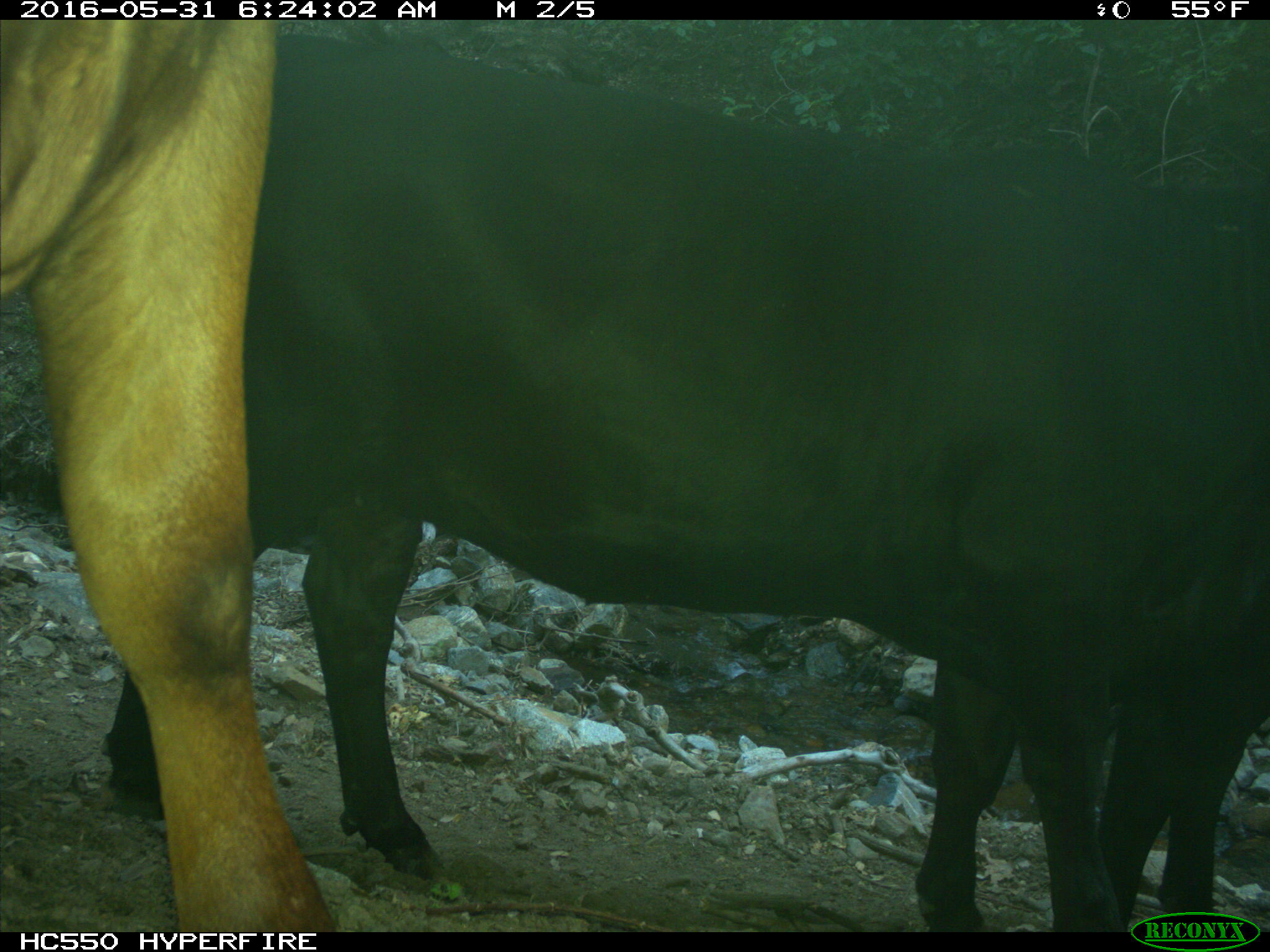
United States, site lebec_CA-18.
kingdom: Animalia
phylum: Chordata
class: Mammalia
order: Artiodactyla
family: Bovidae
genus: Bos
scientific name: Bos taurus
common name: domestic cow